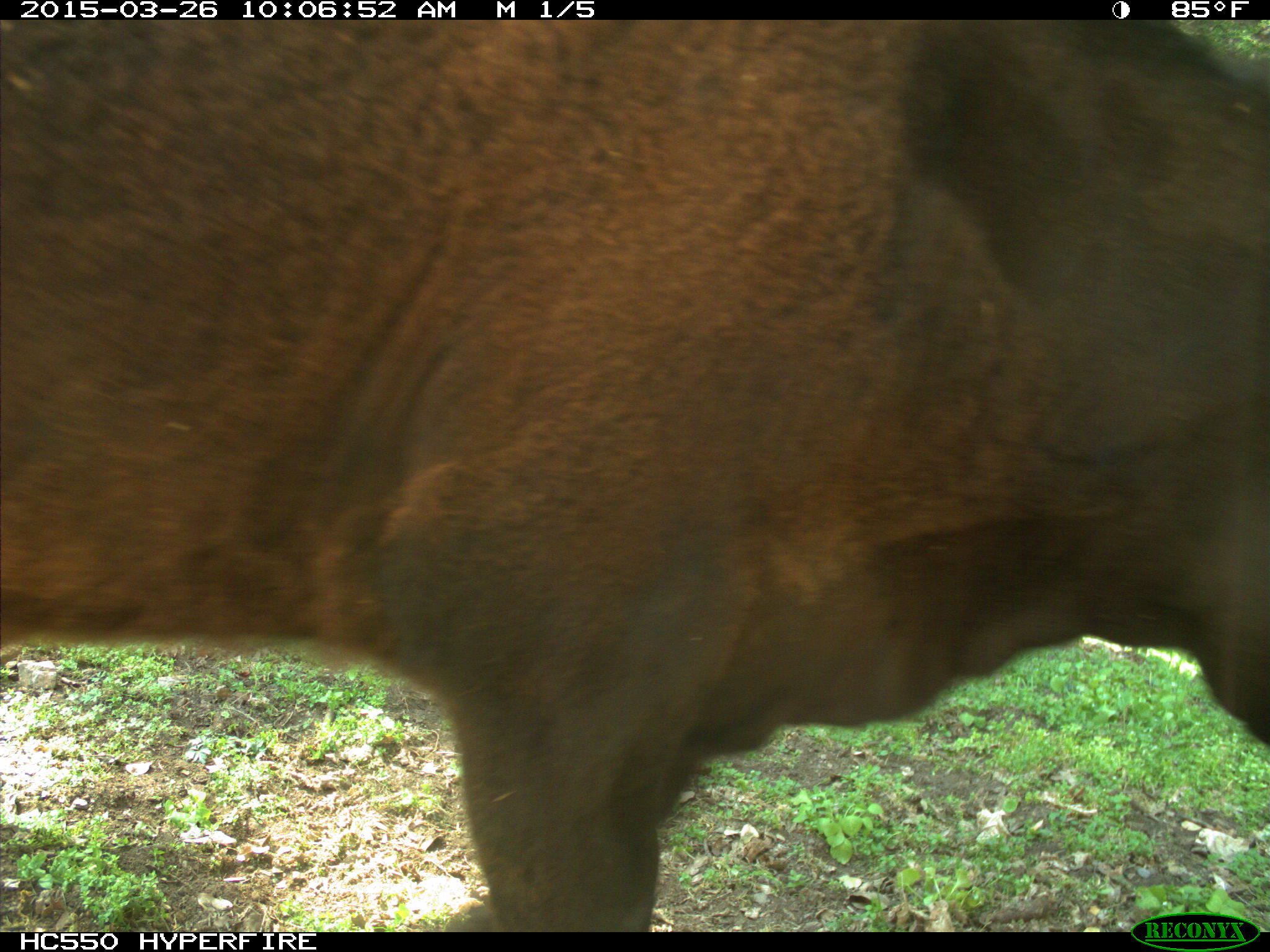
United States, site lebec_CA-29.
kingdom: Animalia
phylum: Chordata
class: Mammalia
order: Artiodactyla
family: Bovidae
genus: Bos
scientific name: Bos taurus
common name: domestic cow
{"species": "Bos taurus (domestic cow)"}